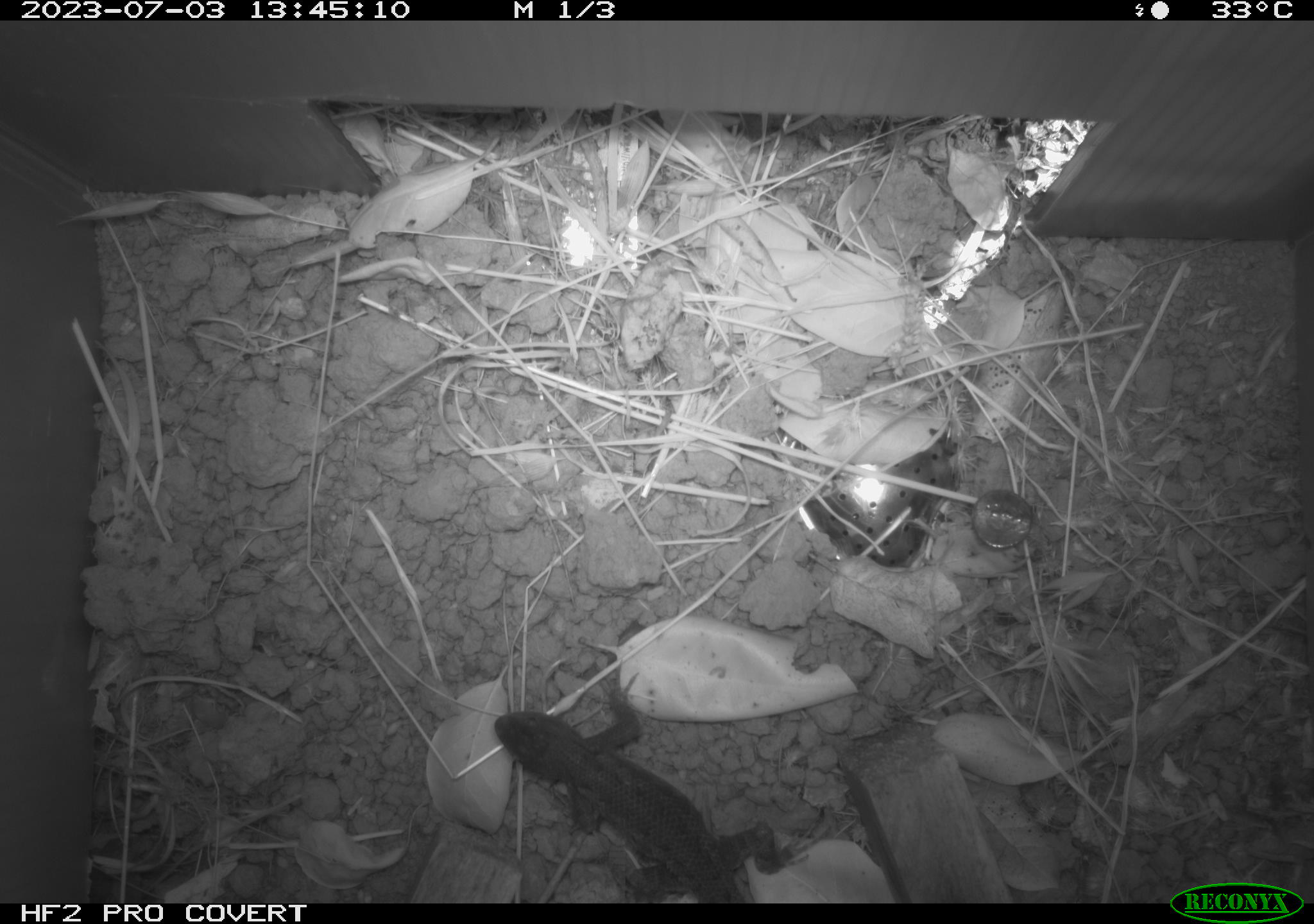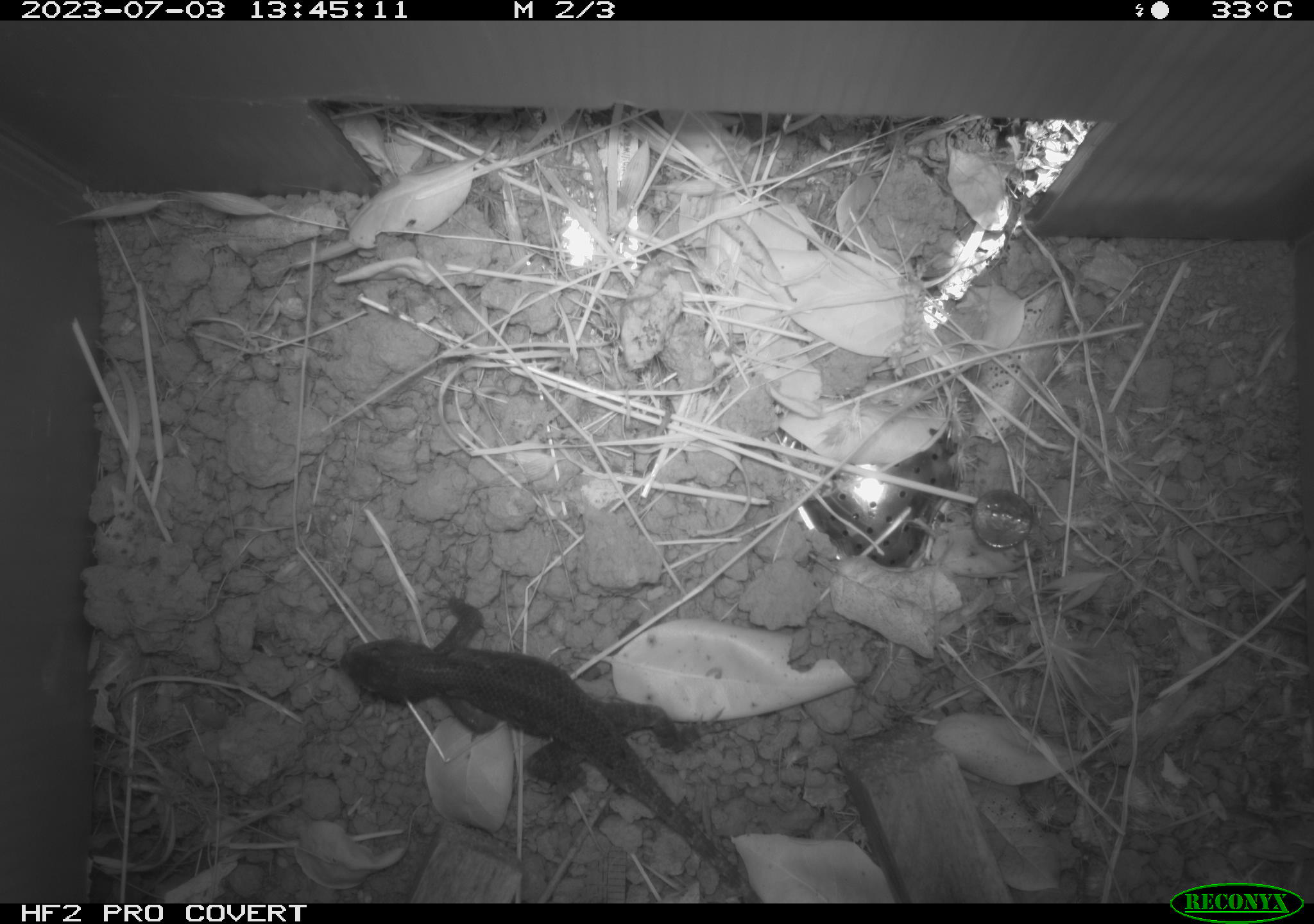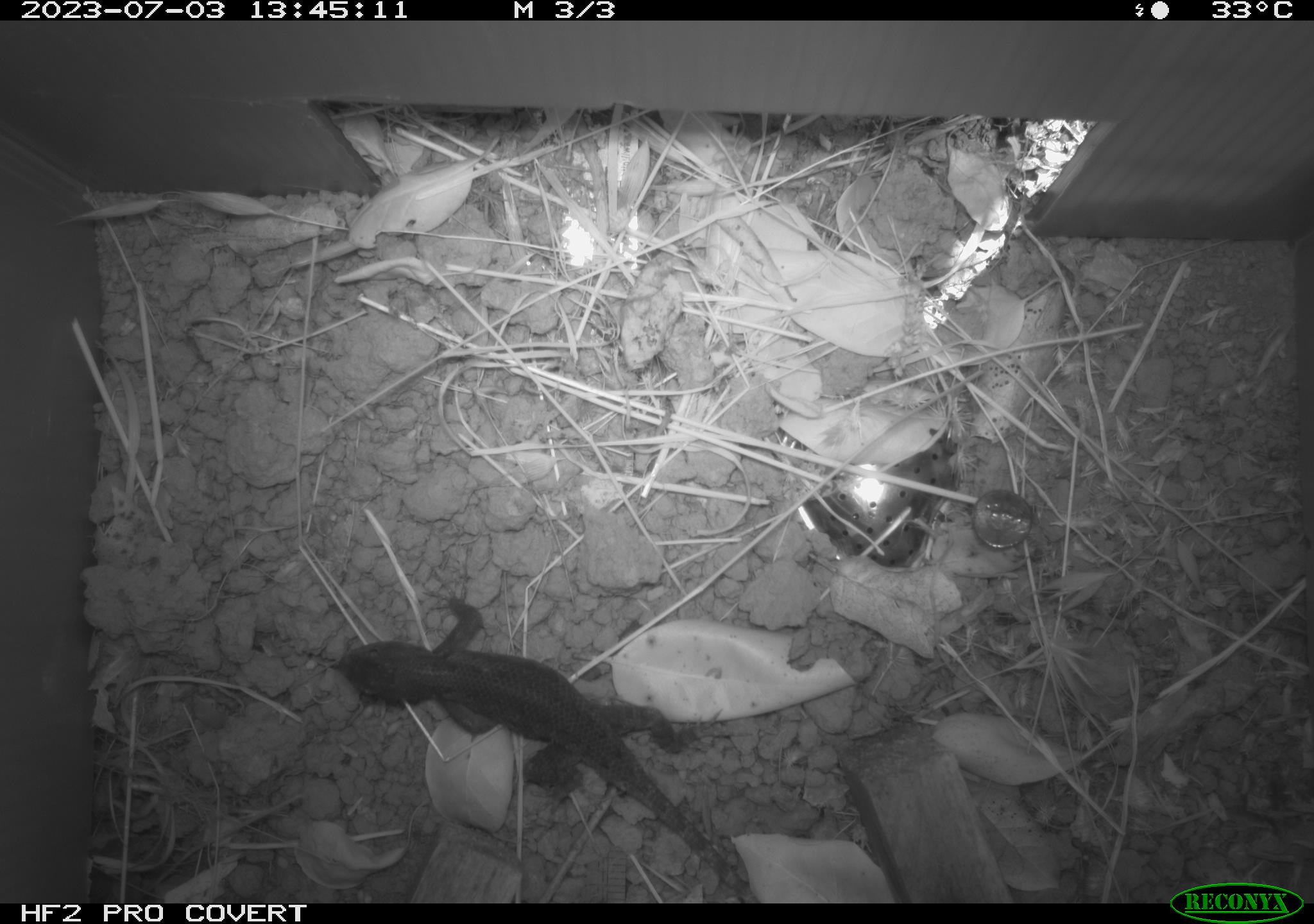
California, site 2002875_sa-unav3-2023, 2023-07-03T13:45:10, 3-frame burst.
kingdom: Animalia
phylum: Chordata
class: Reptilia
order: Squamata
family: Phrynosomatidae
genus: Sceloporus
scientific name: Sceloporus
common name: spiny lizards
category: sceloporus species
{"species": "sceloporus species (spiny lizards) (Sceloporus)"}